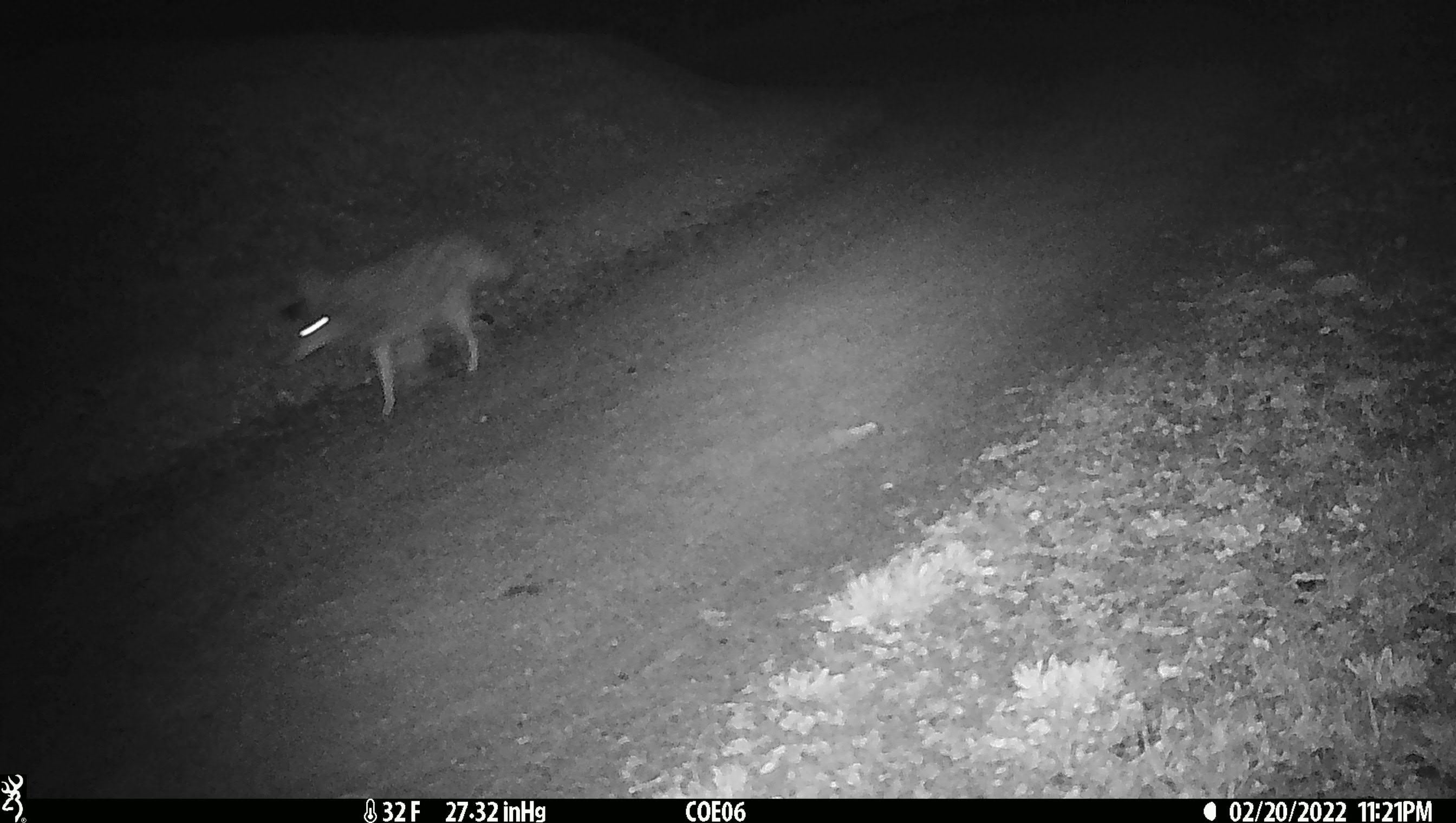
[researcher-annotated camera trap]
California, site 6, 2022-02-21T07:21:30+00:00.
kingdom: Animalia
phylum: Chordata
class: Mammalia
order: Carnivora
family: Canidae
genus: Canis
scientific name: Canis latrans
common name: coyote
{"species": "coyote (Canis latrans)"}